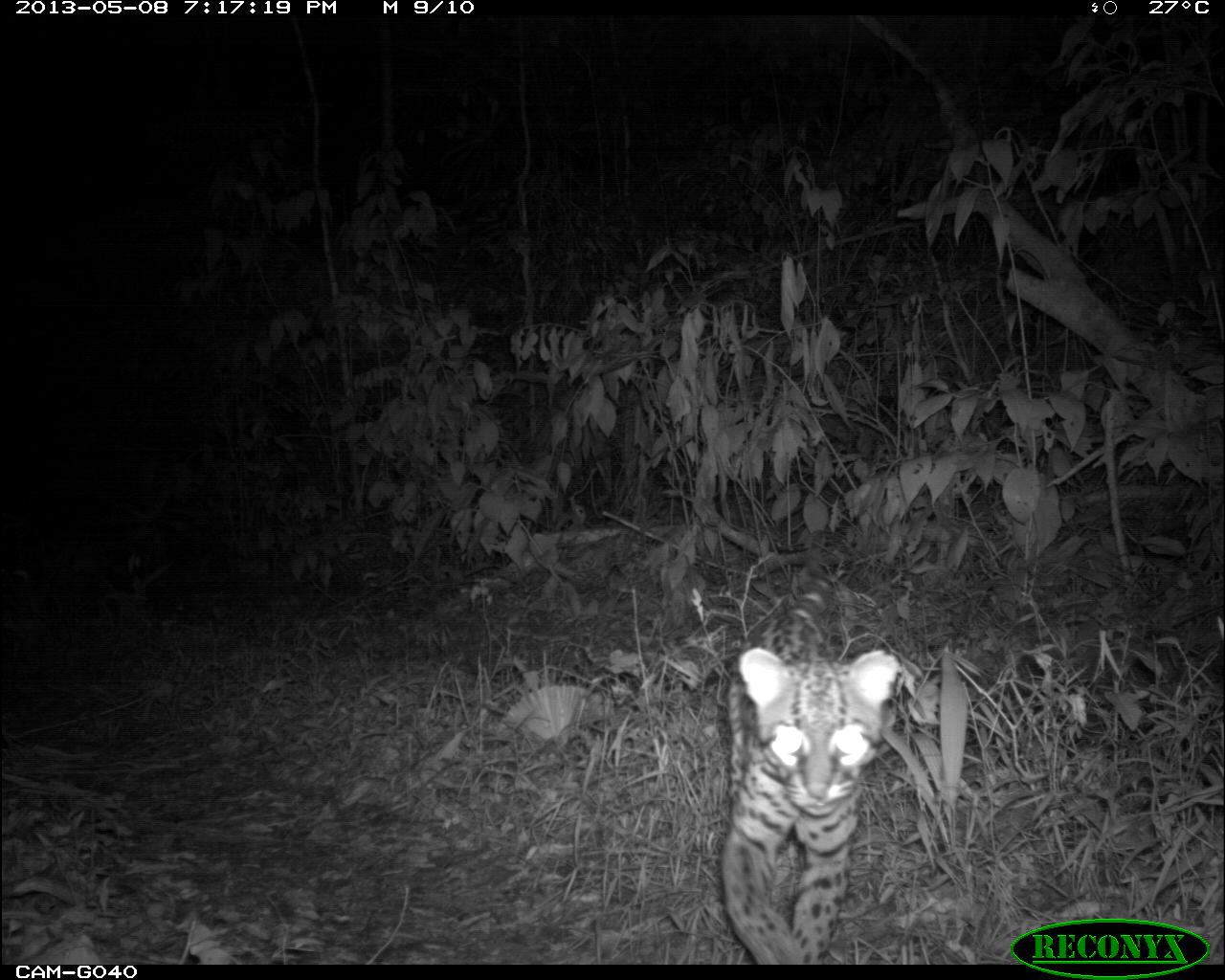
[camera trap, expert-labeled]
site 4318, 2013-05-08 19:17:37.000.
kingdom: Animalia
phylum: Chordata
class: Mammalia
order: Carnivora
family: Felidae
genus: Leopardus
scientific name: Leopardus pardalis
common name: ocelot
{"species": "Leopardus pardalis (ocelot)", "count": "1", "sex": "male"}